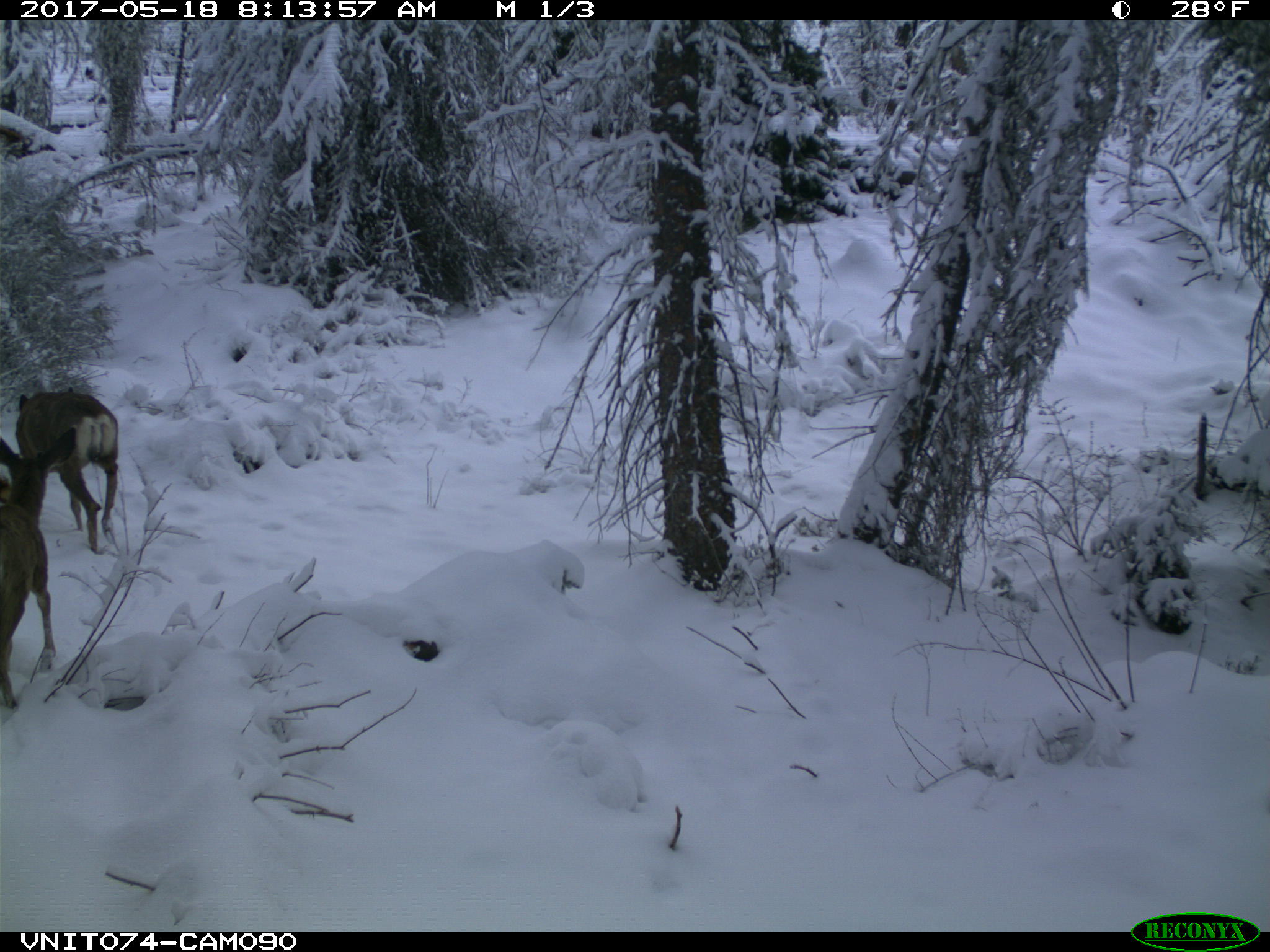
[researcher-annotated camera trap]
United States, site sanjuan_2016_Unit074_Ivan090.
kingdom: Animalia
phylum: Chordata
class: Mammalia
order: Artiodactyla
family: Cervidae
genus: Odocoileus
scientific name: Odocoileus hemionus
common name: mule deer